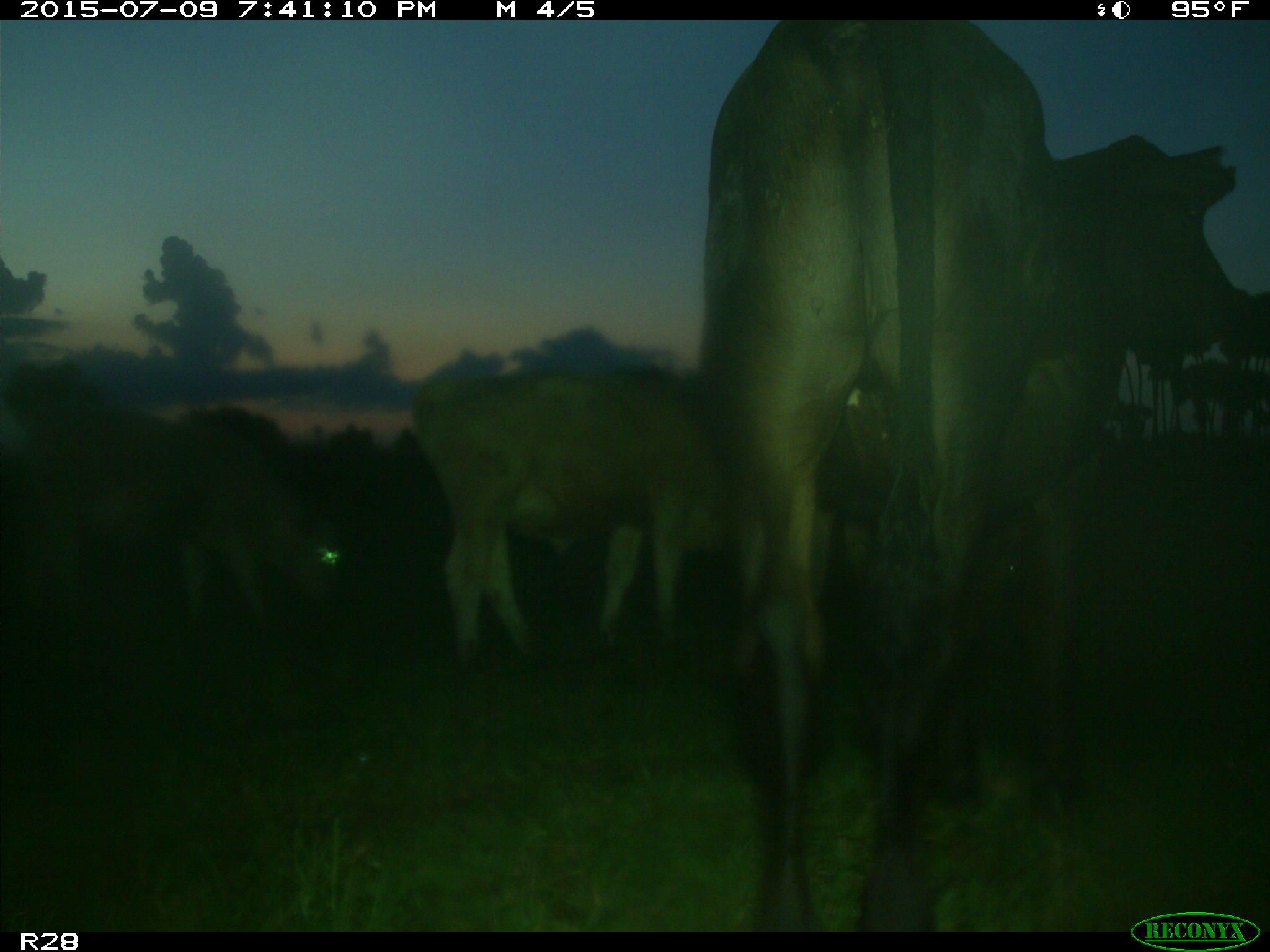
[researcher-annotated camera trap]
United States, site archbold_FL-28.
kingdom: Animalia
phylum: Chordata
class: Mammalia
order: Artiodactyla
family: Bovidae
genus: Bos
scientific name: Bos taurus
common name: domestic cow